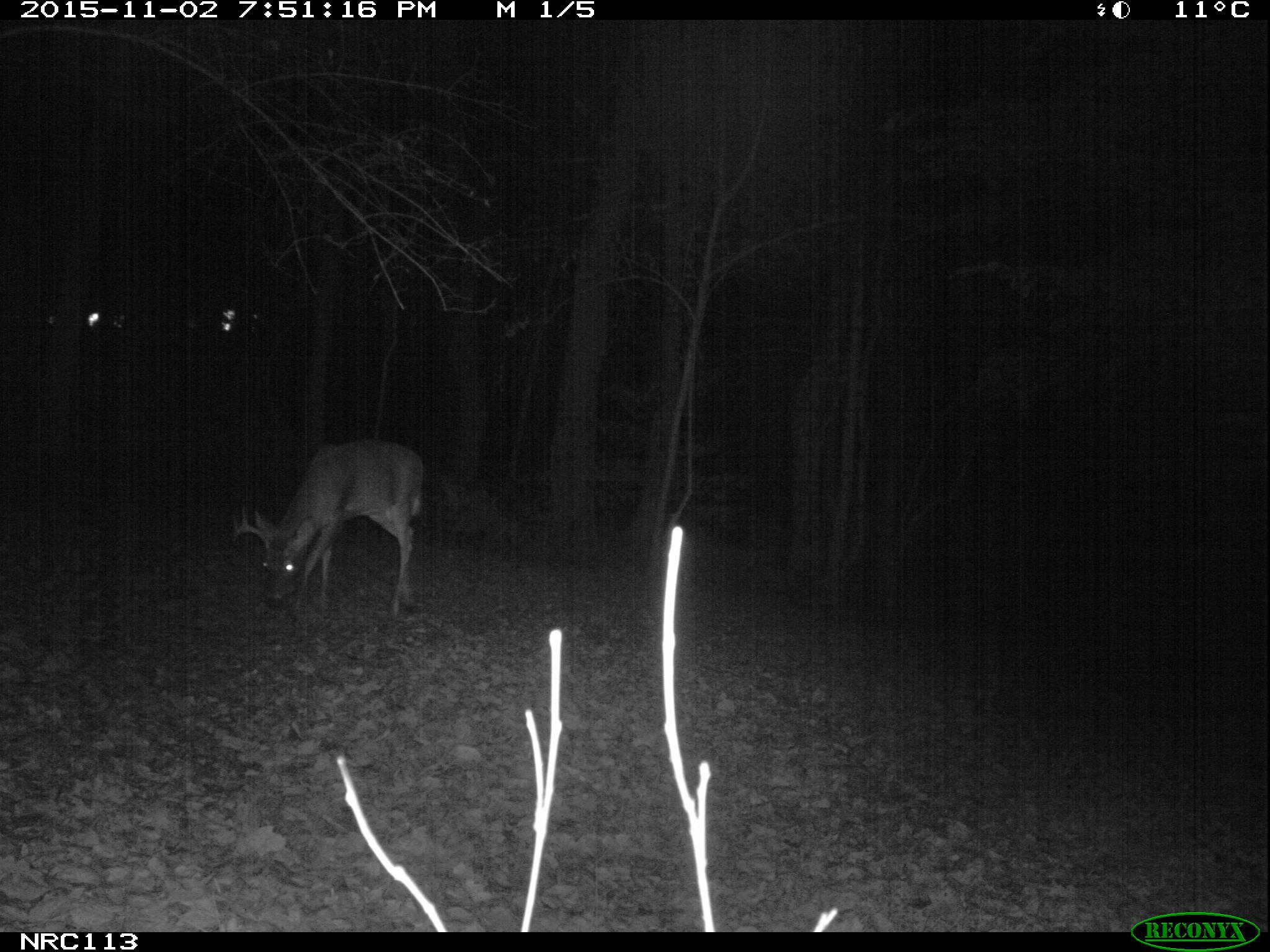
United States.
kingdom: Animalia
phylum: Chordata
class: Mammalia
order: Artiodactyla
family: Cervidae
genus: Odocoileus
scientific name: Odocoileus virginianus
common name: white-tailed deer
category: White Tailed Deer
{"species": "White Tailed Deer (white-tailed deer) (Odocoileus virginianus)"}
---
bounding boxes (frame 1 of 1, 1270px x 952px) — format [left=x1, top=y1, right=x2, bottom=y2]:
White Tailed Deer: [left=222, top=426, right=439, bottom=625]